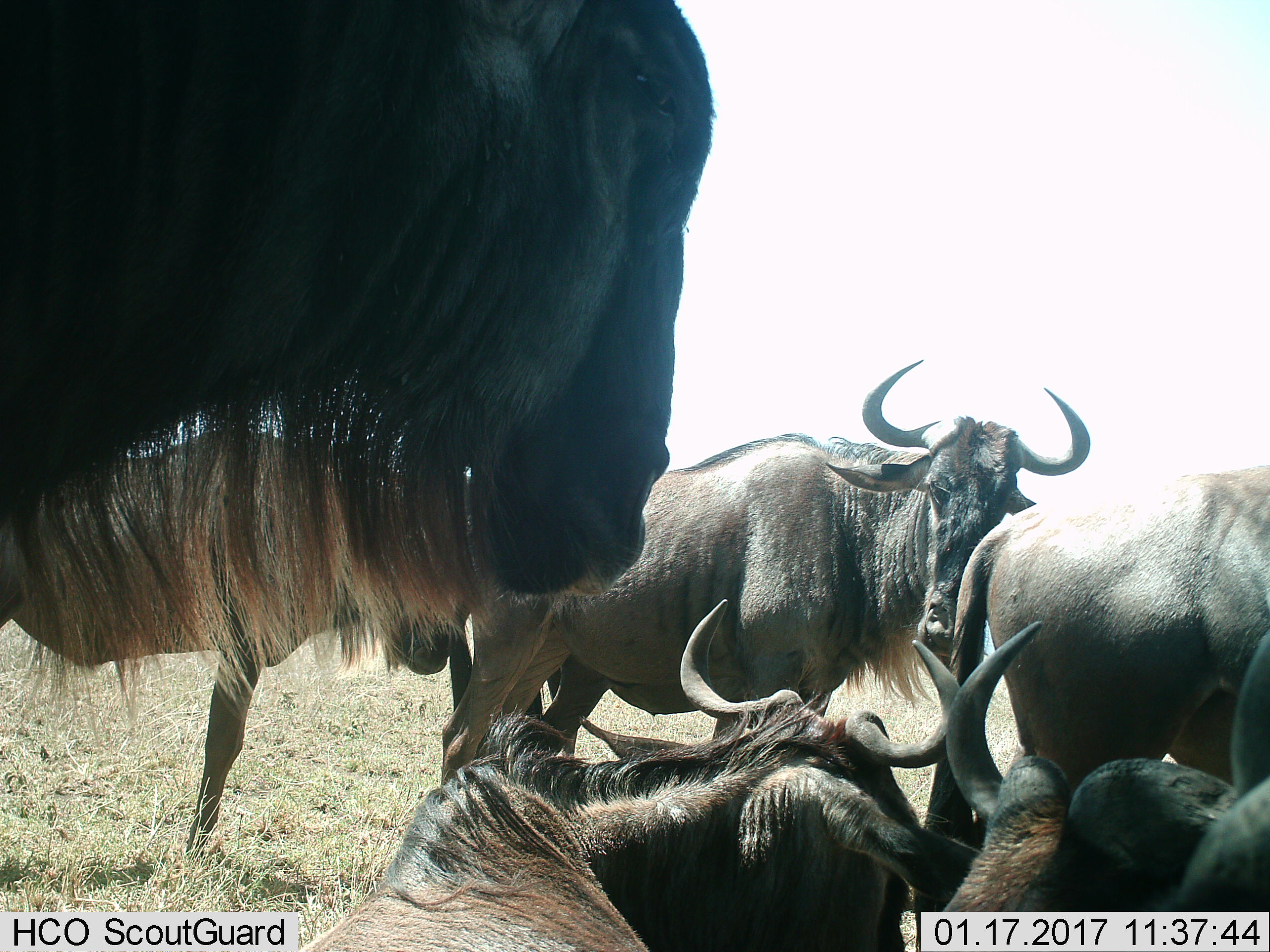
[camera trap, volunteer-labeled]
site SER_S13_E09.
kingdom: Animalia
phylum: Chordata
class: Mammalia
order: Artiodactyla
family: Bovidae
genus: Connochaetes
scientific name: Connochaetes taurinus taurinus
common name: blue wildebeest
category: wildebeestblue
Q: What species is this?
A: Wildebeestblue (blue wildebeest) (Connochaetes taurinus taurinus).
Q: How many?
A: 5.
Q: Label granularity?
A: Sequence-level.